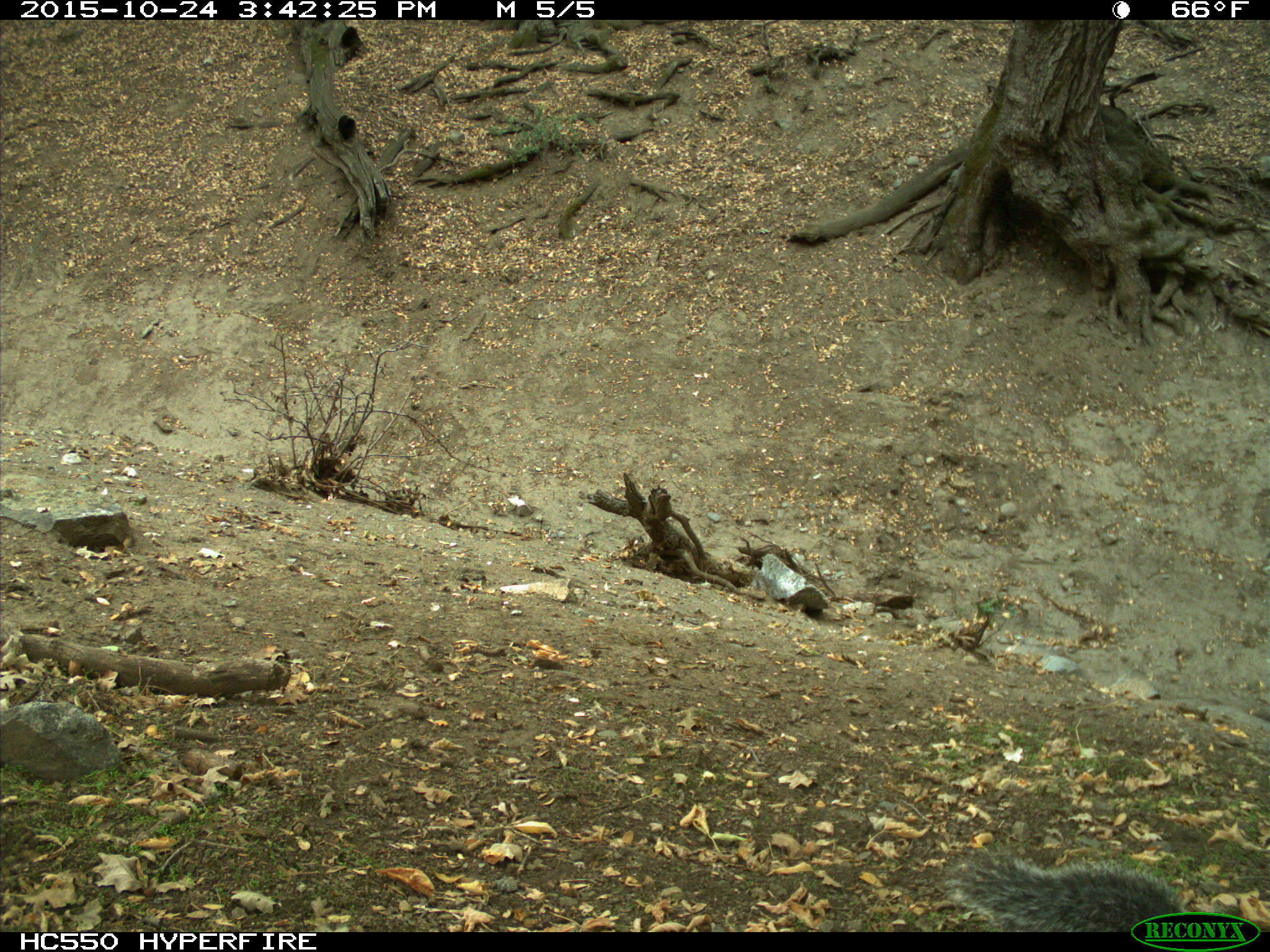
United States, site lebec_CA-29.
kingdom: Animalia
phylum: Chordata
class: Mammalia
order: Rodentia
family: Sciuridae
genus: Sciurus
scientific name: Sciurus carolinensis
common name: eastern gray squirrel